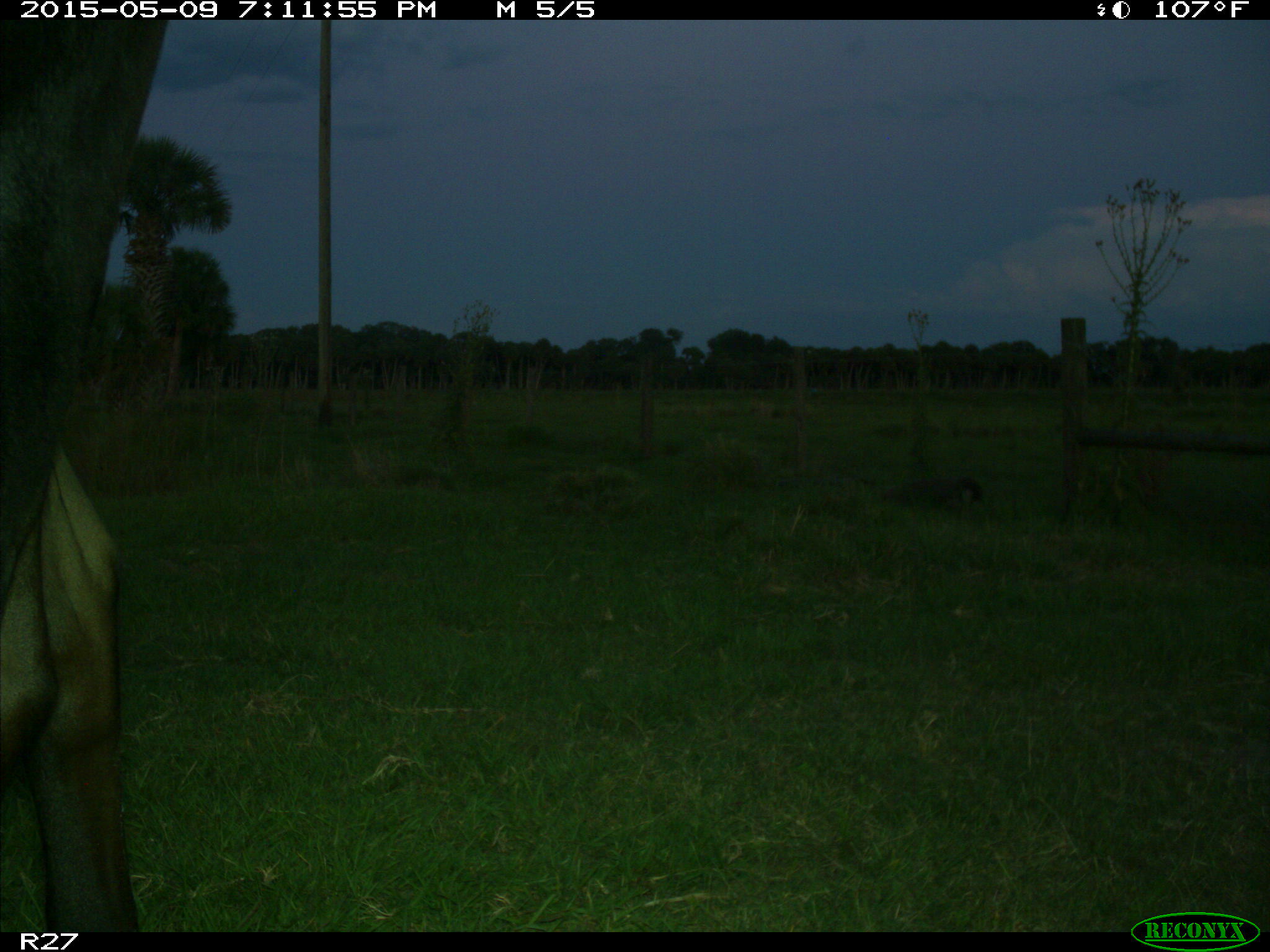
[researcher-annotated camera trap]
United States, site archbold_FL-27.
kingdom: Animalia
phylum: Chordata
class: Mammalia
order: Artiodactyla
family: Bovidae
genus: Bos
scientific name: Bos taurus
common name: domestic cow